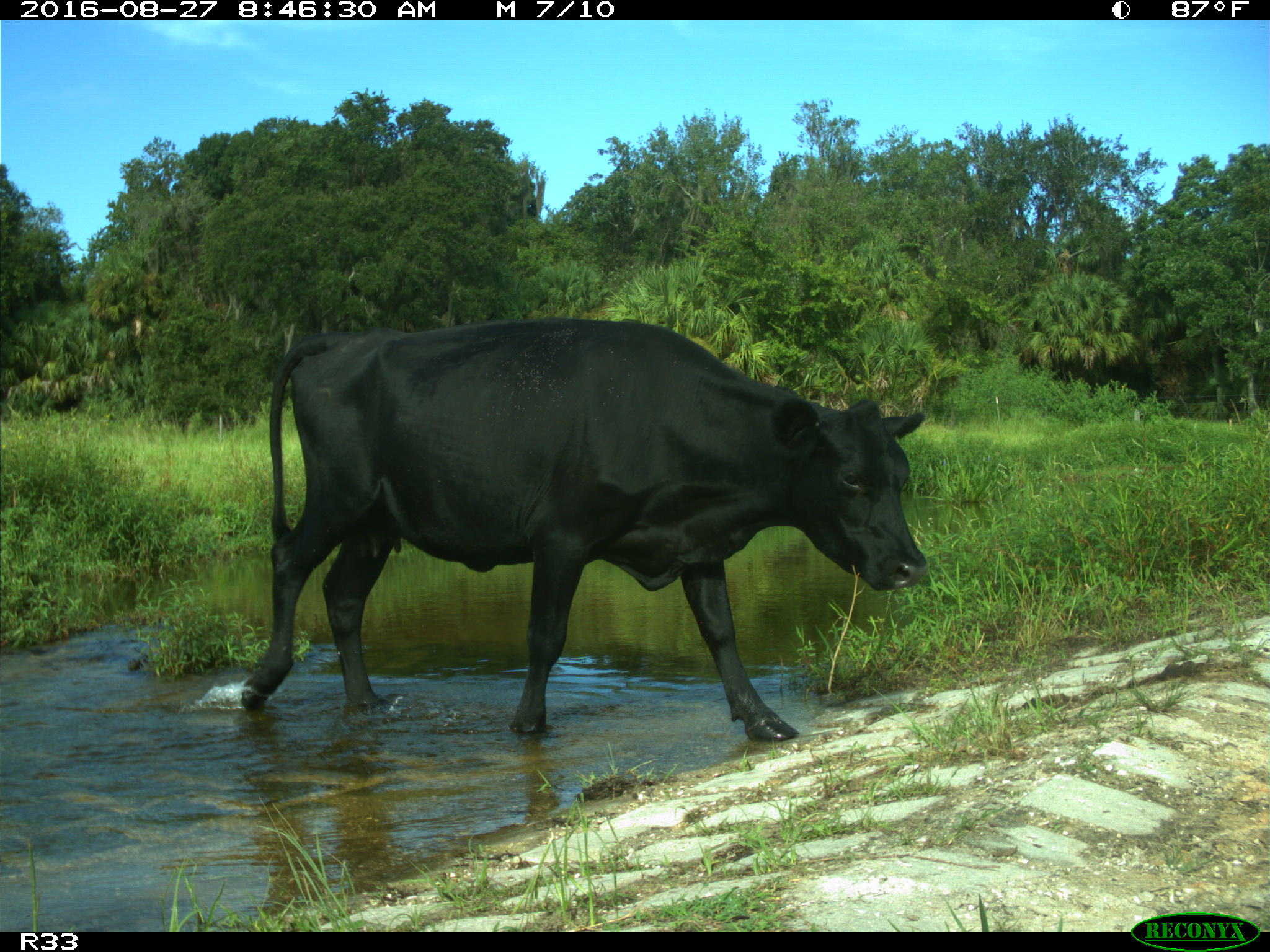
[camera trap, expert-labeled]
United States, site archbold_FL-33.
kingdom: Animalia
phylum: Chordata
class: Mammalia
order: Artiodactyla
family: Bovidae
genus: Bos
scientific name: Bos taurus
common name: domestic cow